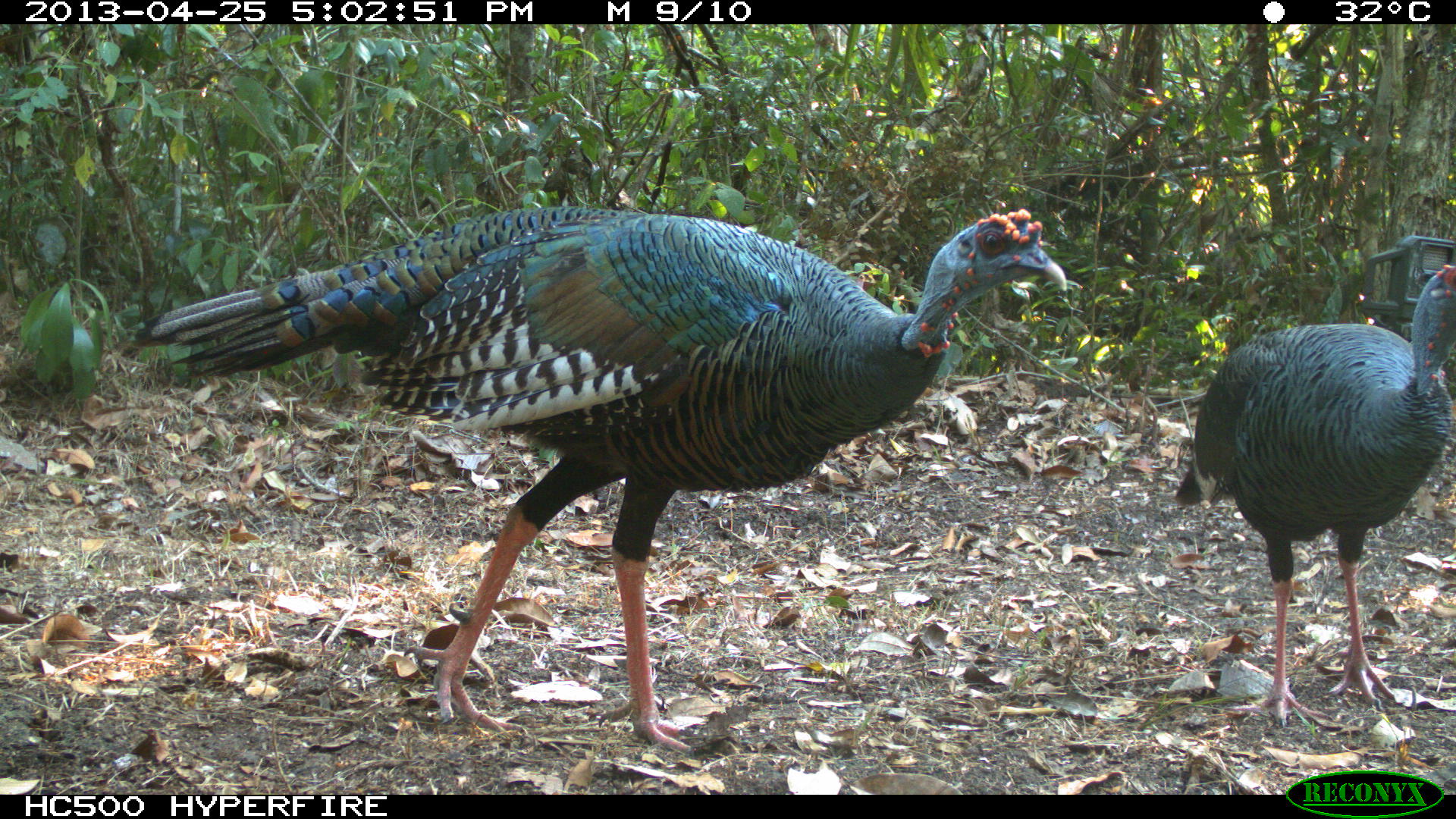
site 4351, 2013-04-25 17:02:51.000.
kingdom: Animalia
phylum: Chordata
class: Aves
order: Galliformes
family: Phasianidae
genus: Meleagris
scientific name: Meleagris ocellata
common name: ocellated turkey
Meleagris ocellata (ocellated turkey), count 2.